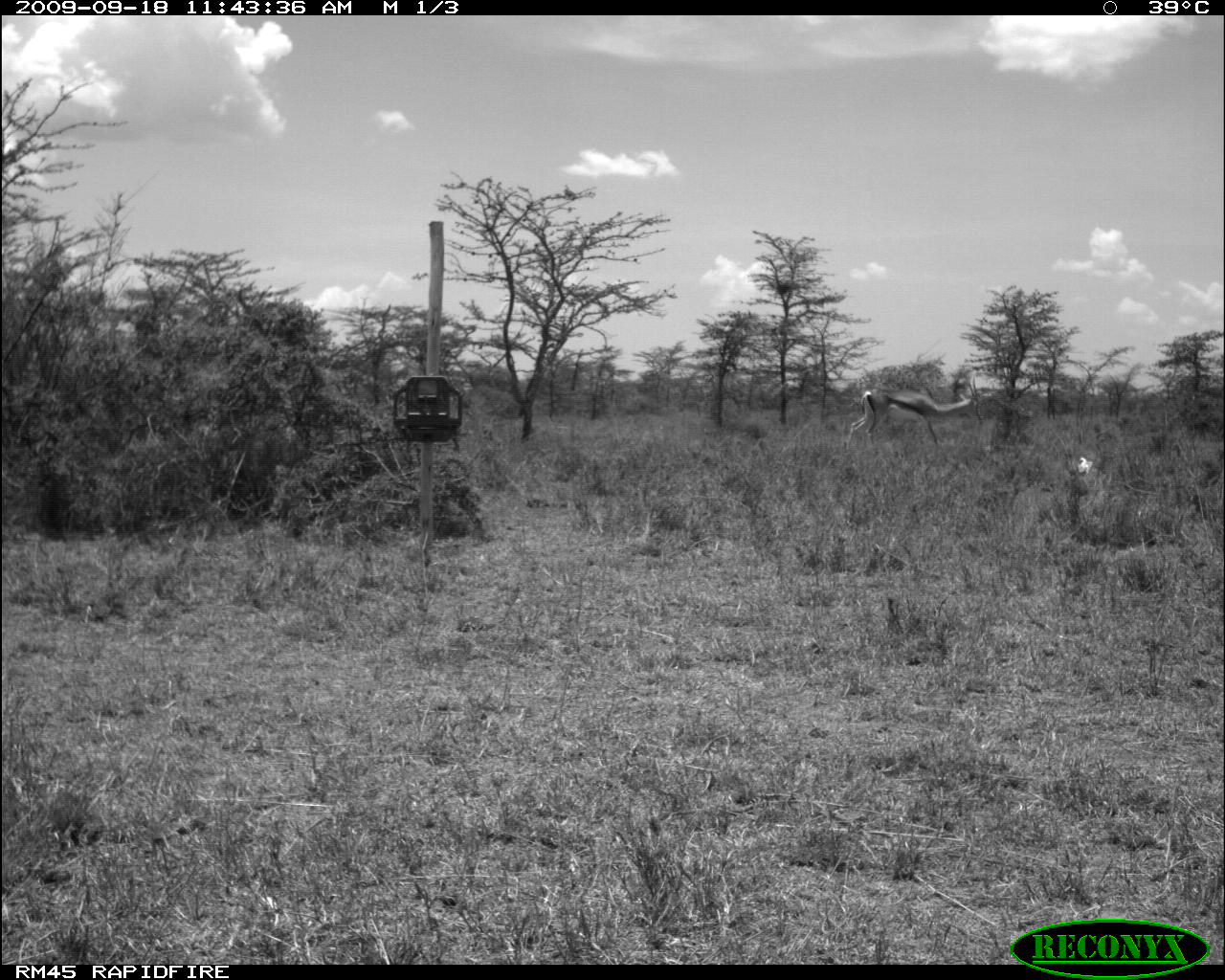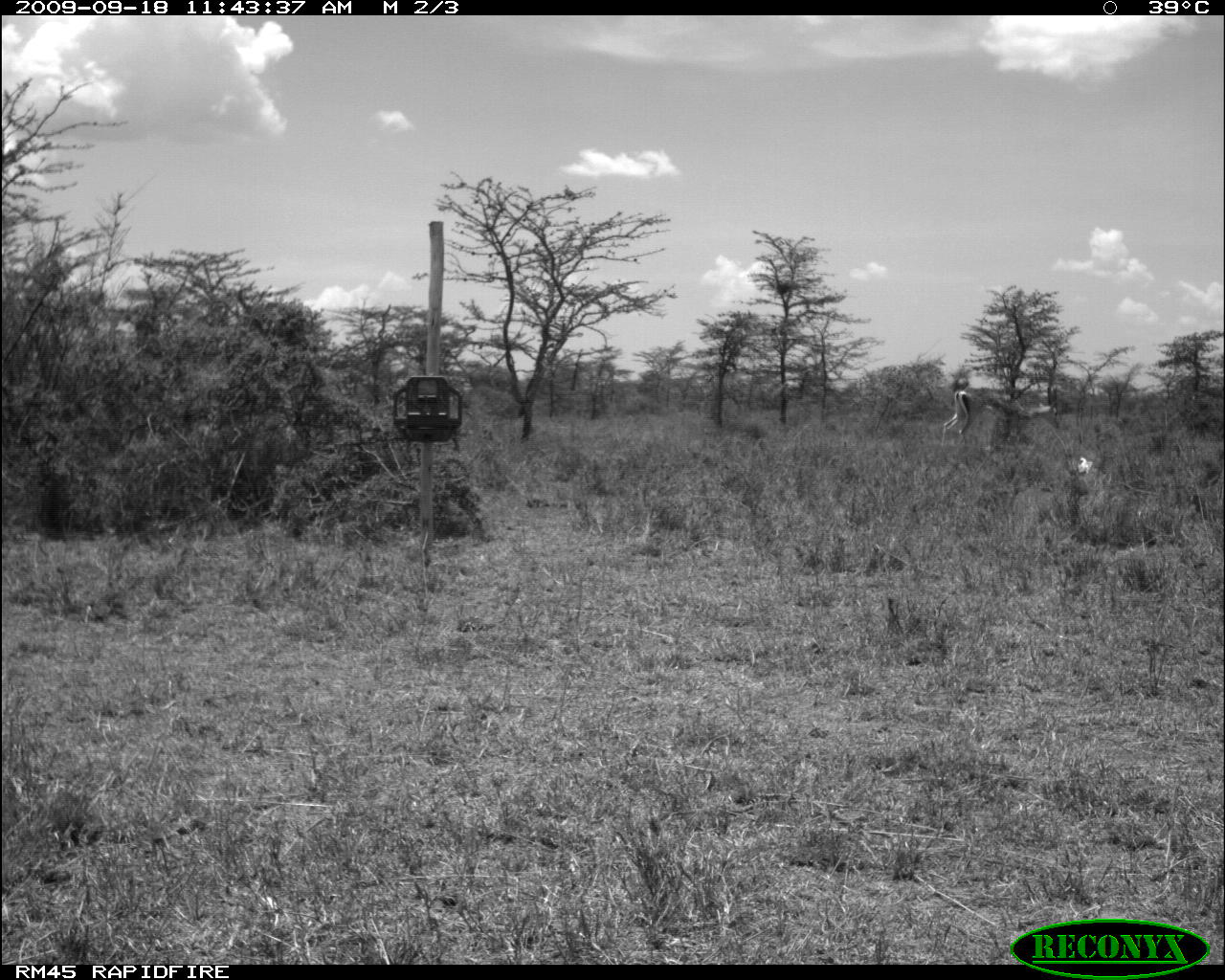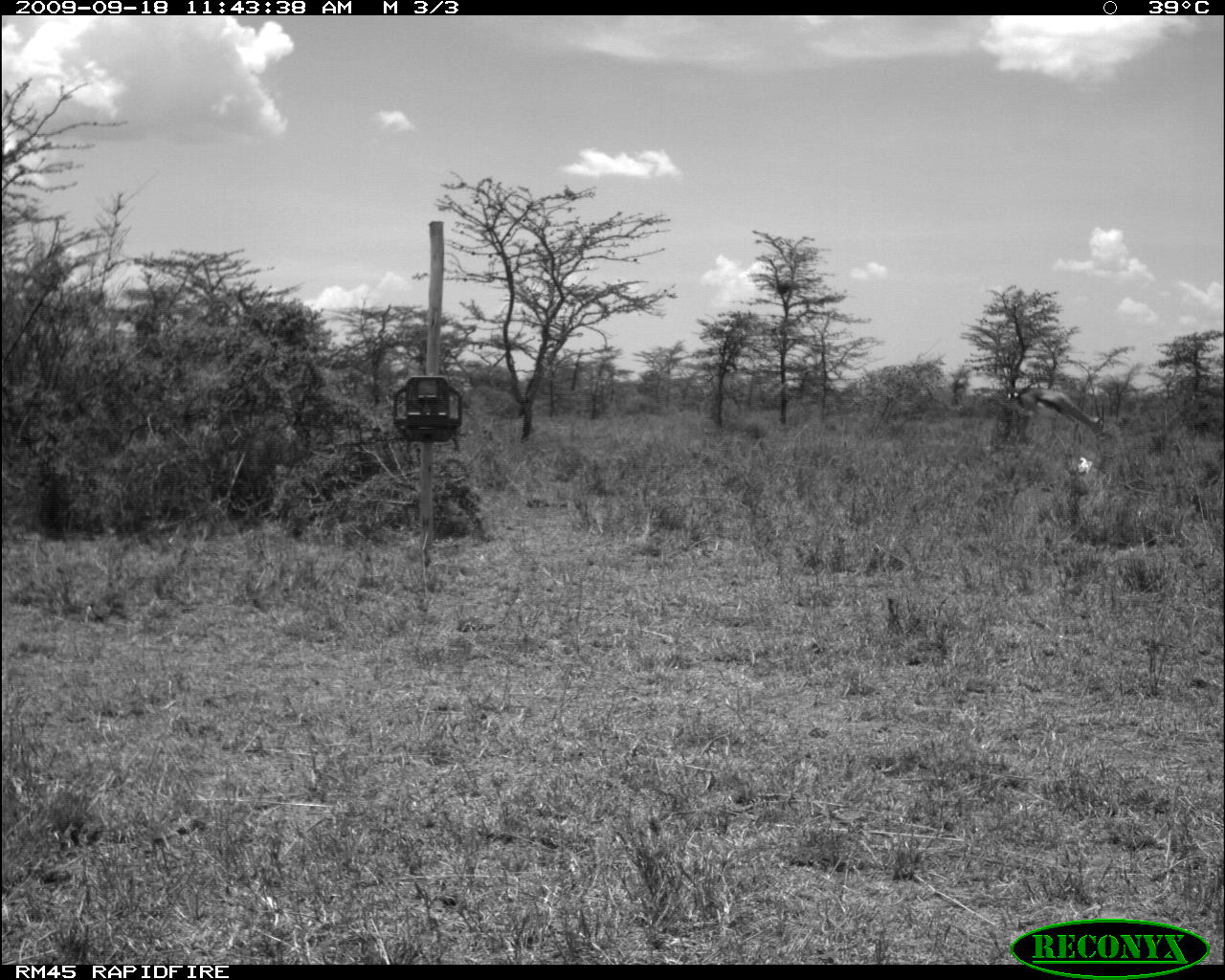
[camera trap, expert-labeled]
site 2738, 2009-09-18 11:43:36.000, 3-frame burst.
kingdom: Animalia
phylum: Chordata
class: Mammalia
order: Artiodactyla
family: Bovidae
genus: Nanger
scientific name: Nanger granti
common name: grant's gazelle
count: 1